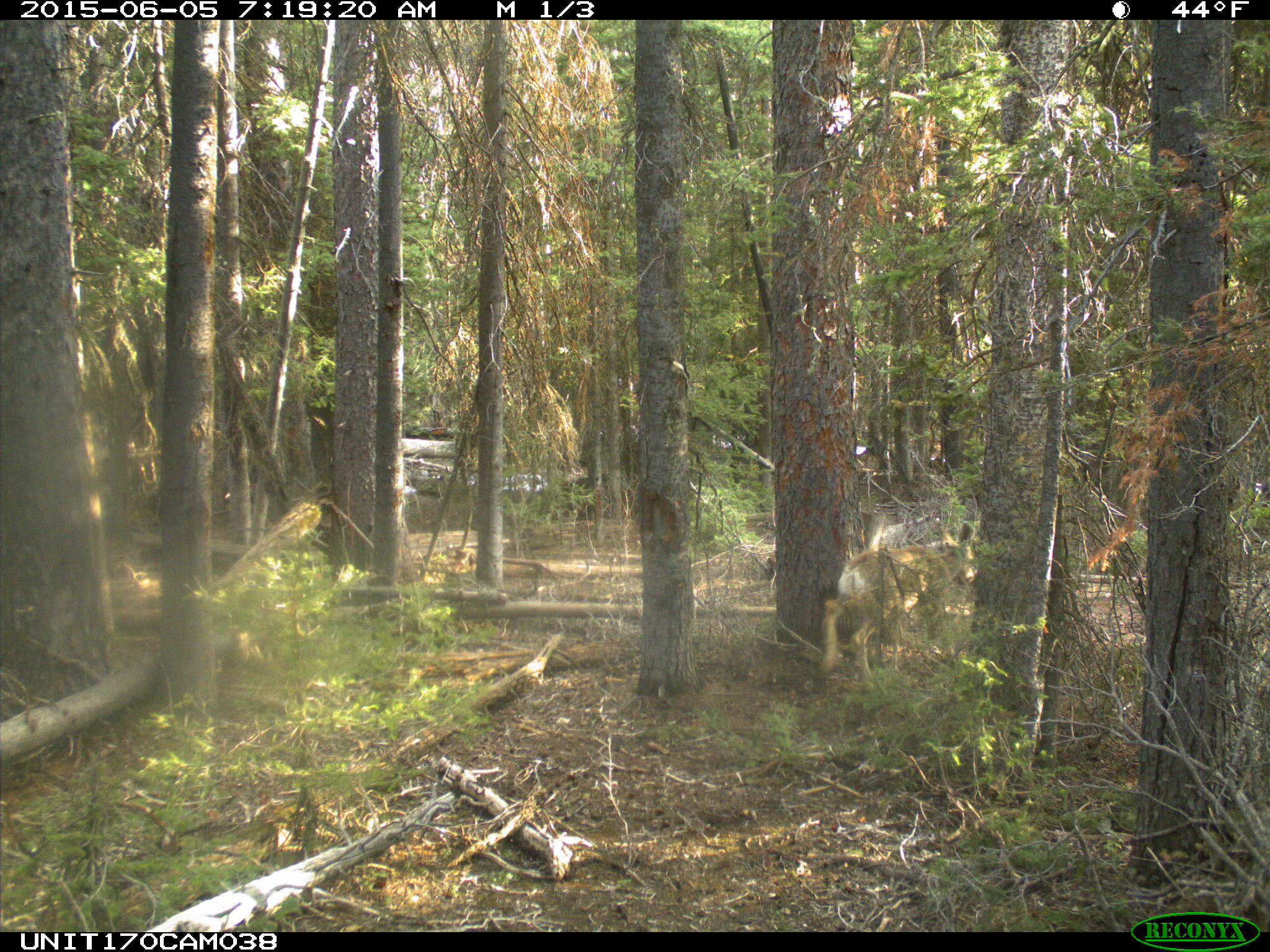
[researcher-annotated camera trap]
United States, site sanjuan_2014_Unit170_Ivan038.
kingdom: Animalia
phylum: Chordata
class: Mammalia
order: Artiodactyla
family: Cervidae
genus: Odocoileus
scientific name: Odocoileus hemionus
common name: mule deer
Odocoileus hemionus (mule deer).